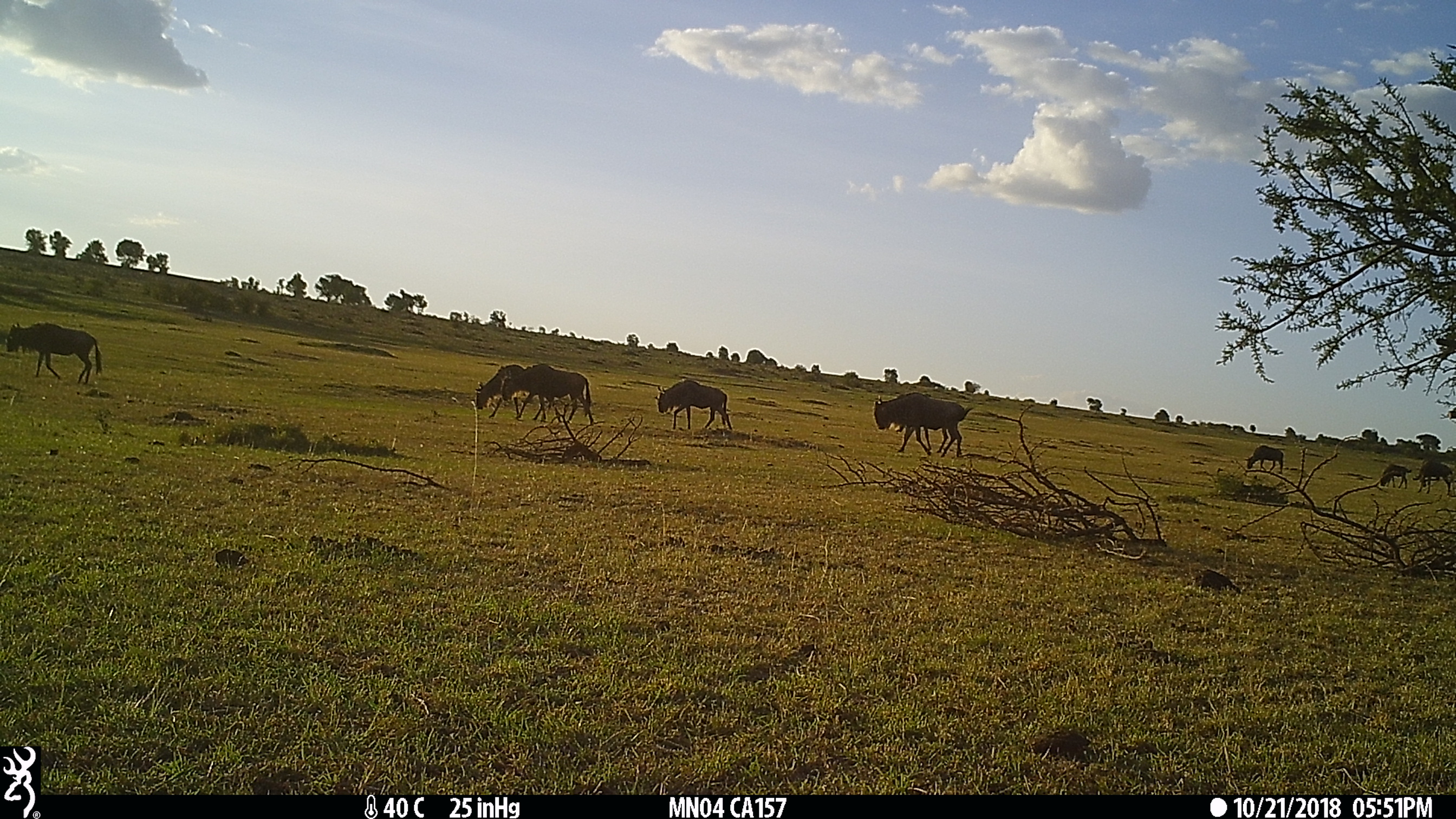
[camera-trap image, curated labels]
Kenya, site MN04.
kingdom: Animalia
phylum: Chordata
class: Mammalia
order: Artiodactyla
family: Bovidae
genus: Connochaetes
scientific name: Connochaetes taurinus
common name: blue wildebeest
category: wildebeest